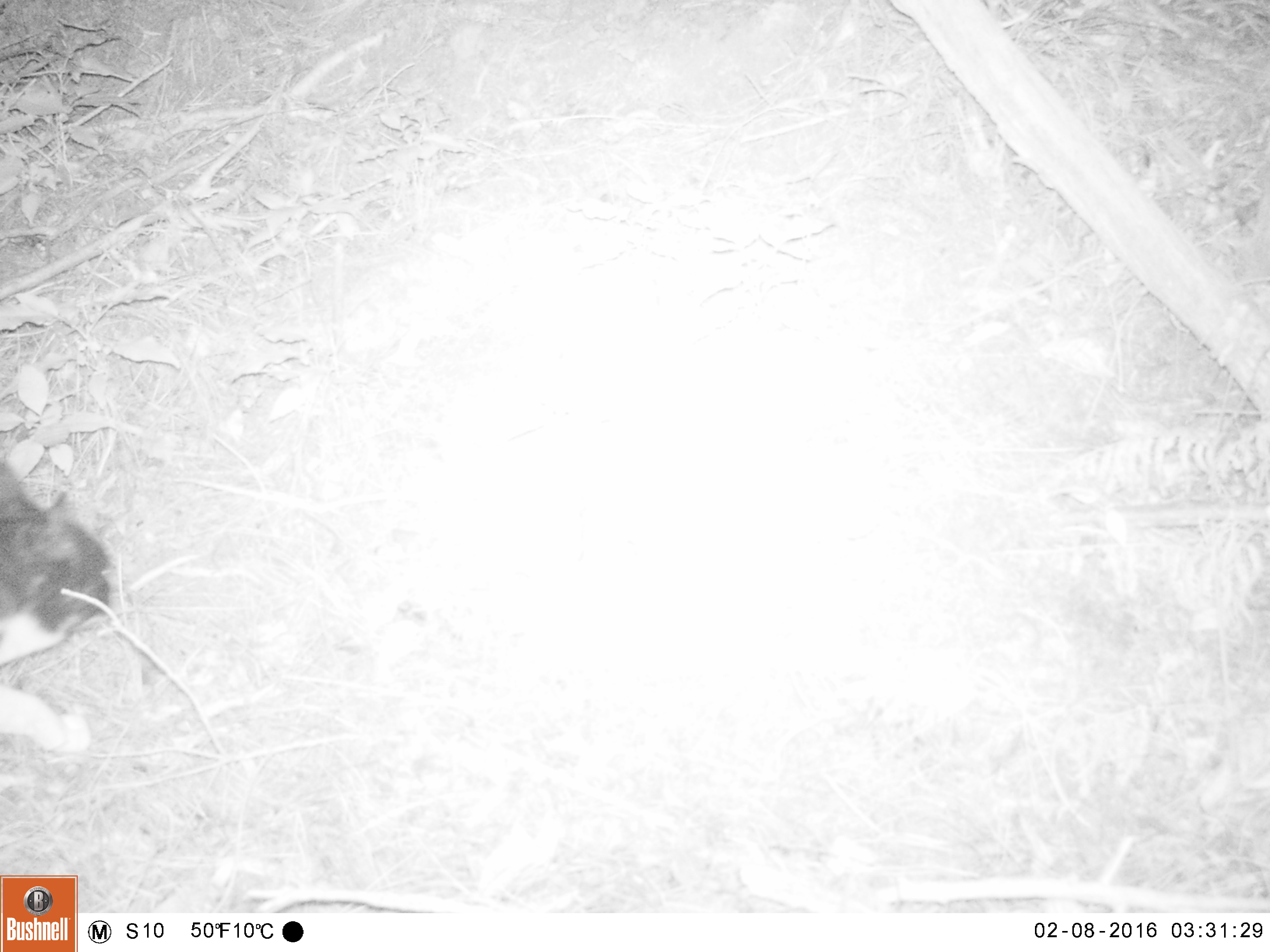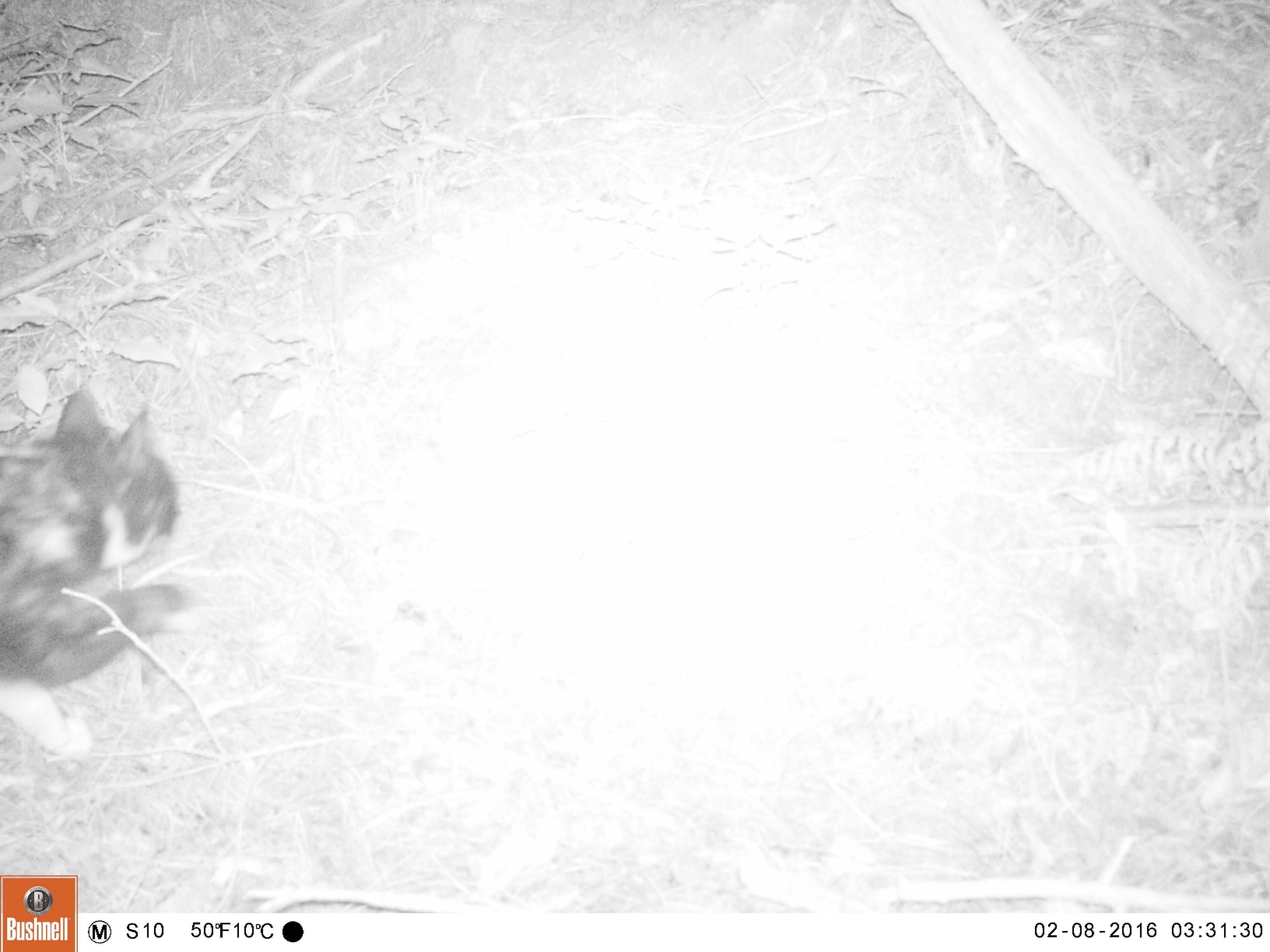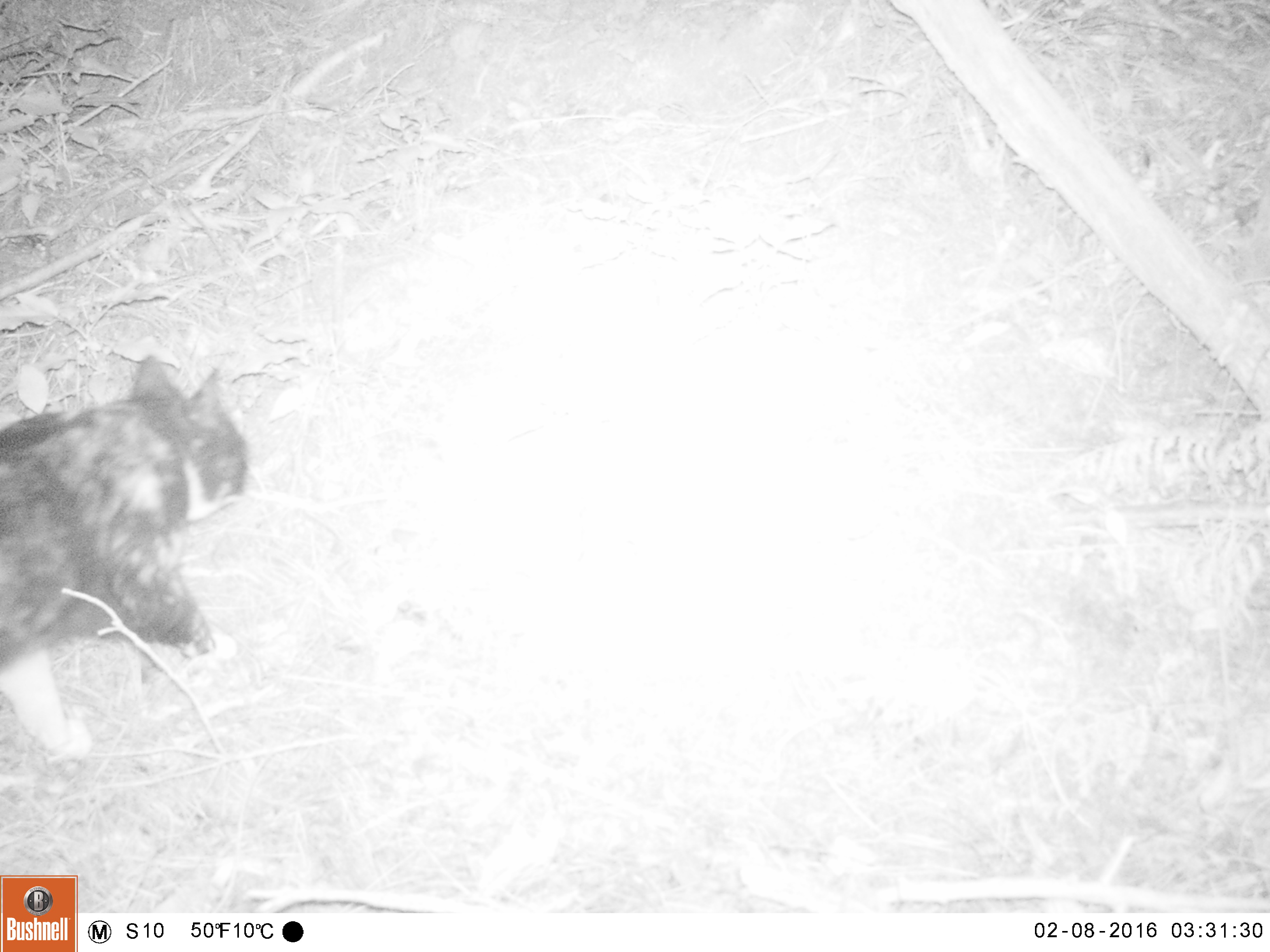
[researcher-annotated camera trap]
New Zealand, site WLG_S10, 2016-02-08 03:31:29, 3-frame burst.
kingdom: Animalia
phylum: Chordata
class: Mammalia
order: Carnivora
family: Felidae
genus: Felis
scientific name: Felis catus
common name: domestic cat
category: cat